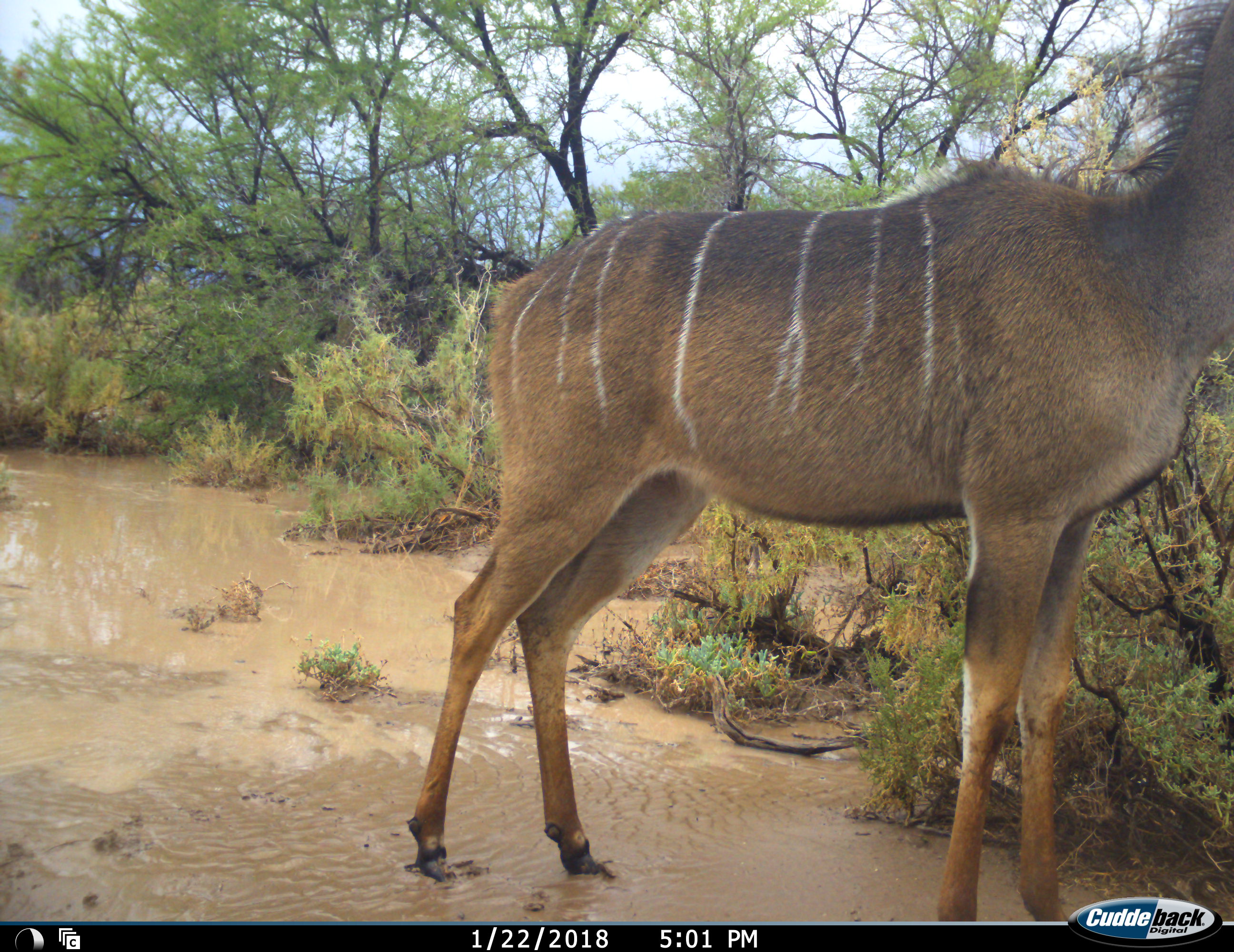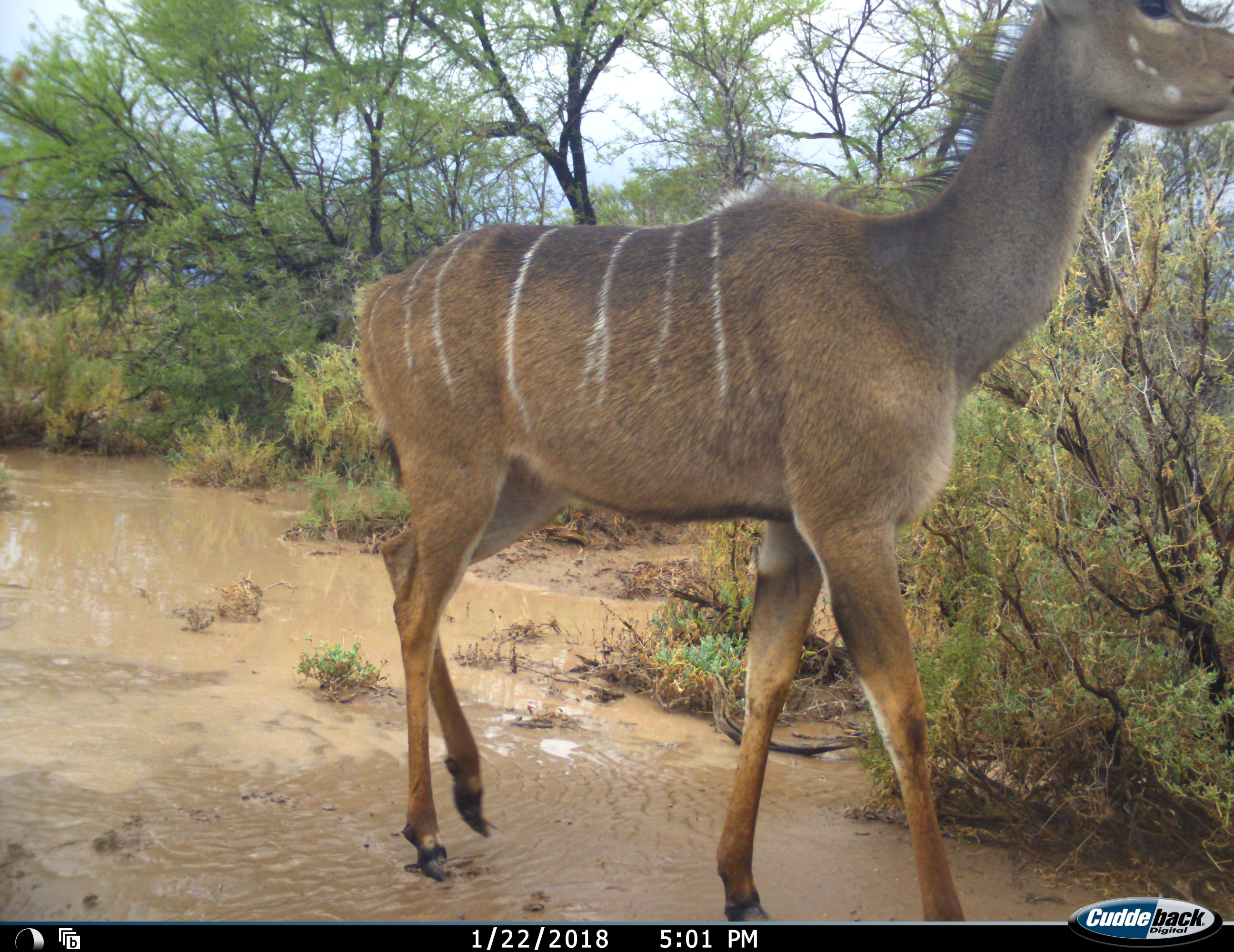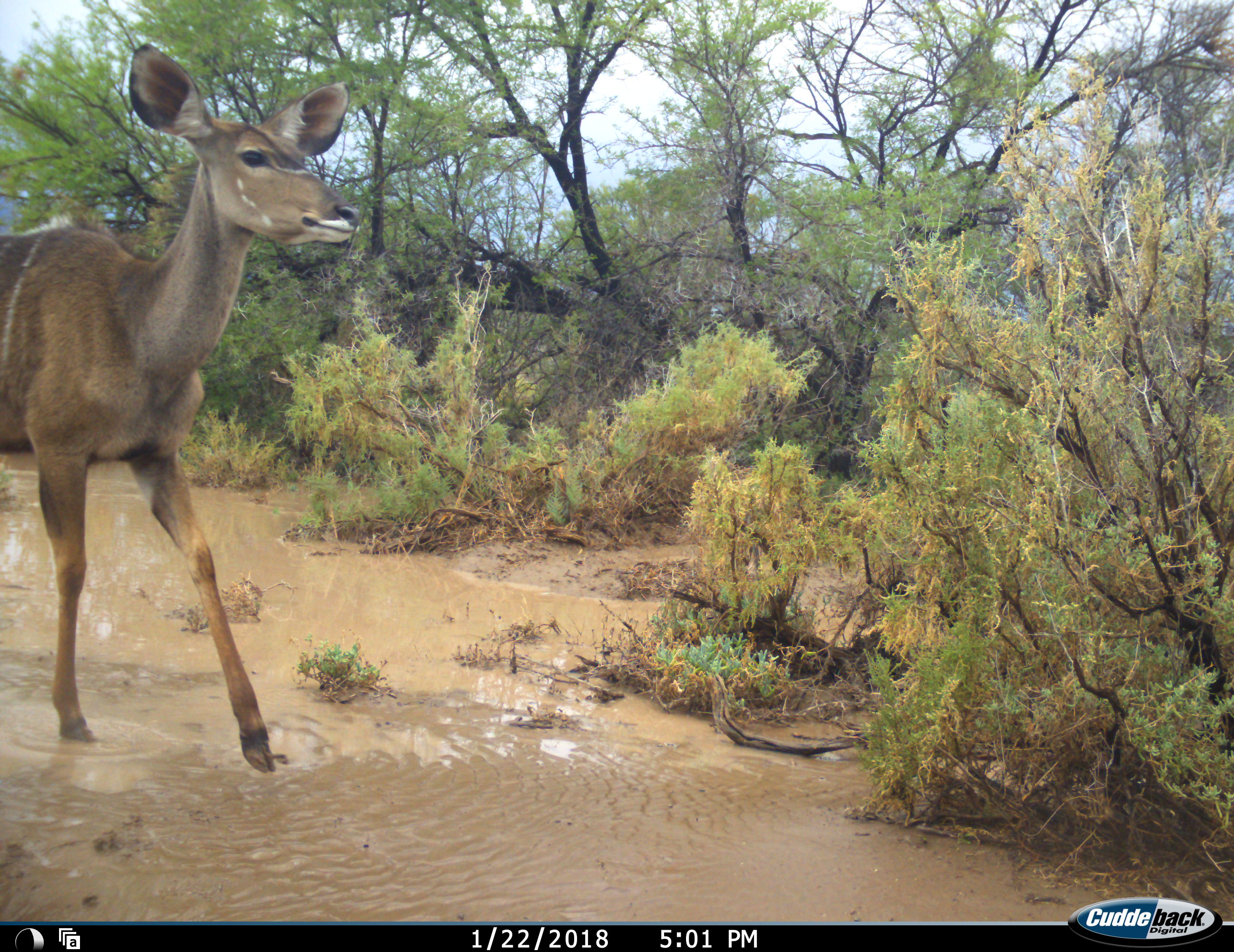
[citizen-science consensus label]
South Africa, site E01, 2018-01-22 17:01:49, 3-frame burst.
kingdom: Animalia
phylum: Chordata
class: Mammalia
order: Artiodactyla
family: Bovidae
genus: Tragelaphus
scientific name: Tragelaphus strepsiceros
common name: greater kudu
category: kudu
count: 1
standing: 0%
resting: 0%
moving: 100%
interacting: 0%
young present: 0%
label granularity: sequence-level